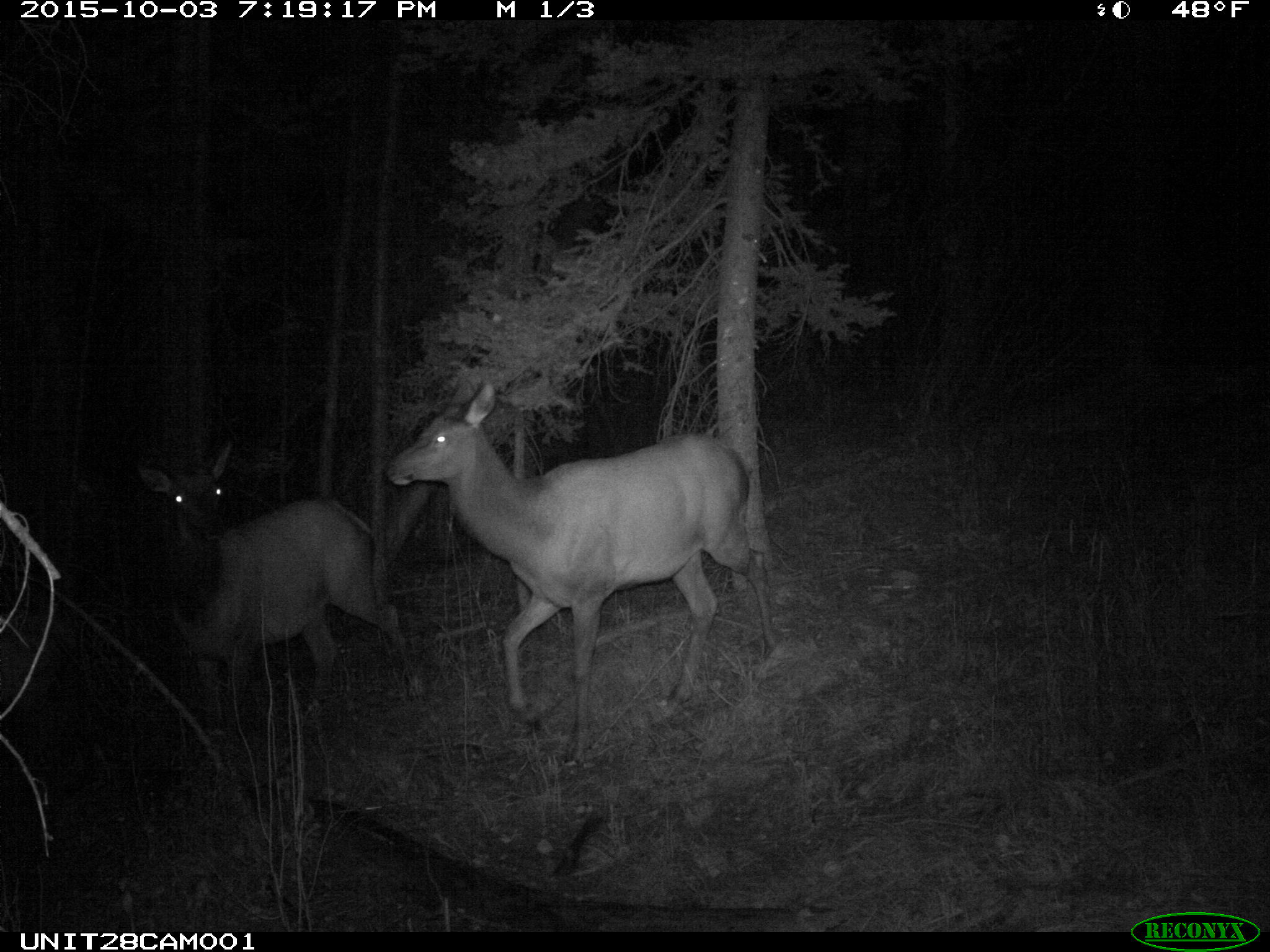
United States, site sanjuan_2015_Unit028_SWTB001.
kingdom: Animalia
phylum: Chordata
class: Mammalia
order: Artiodactyla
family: Cervidae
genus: Cervus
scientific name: Cervus elaphus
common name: red deer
Cervus elaphus (red deer).